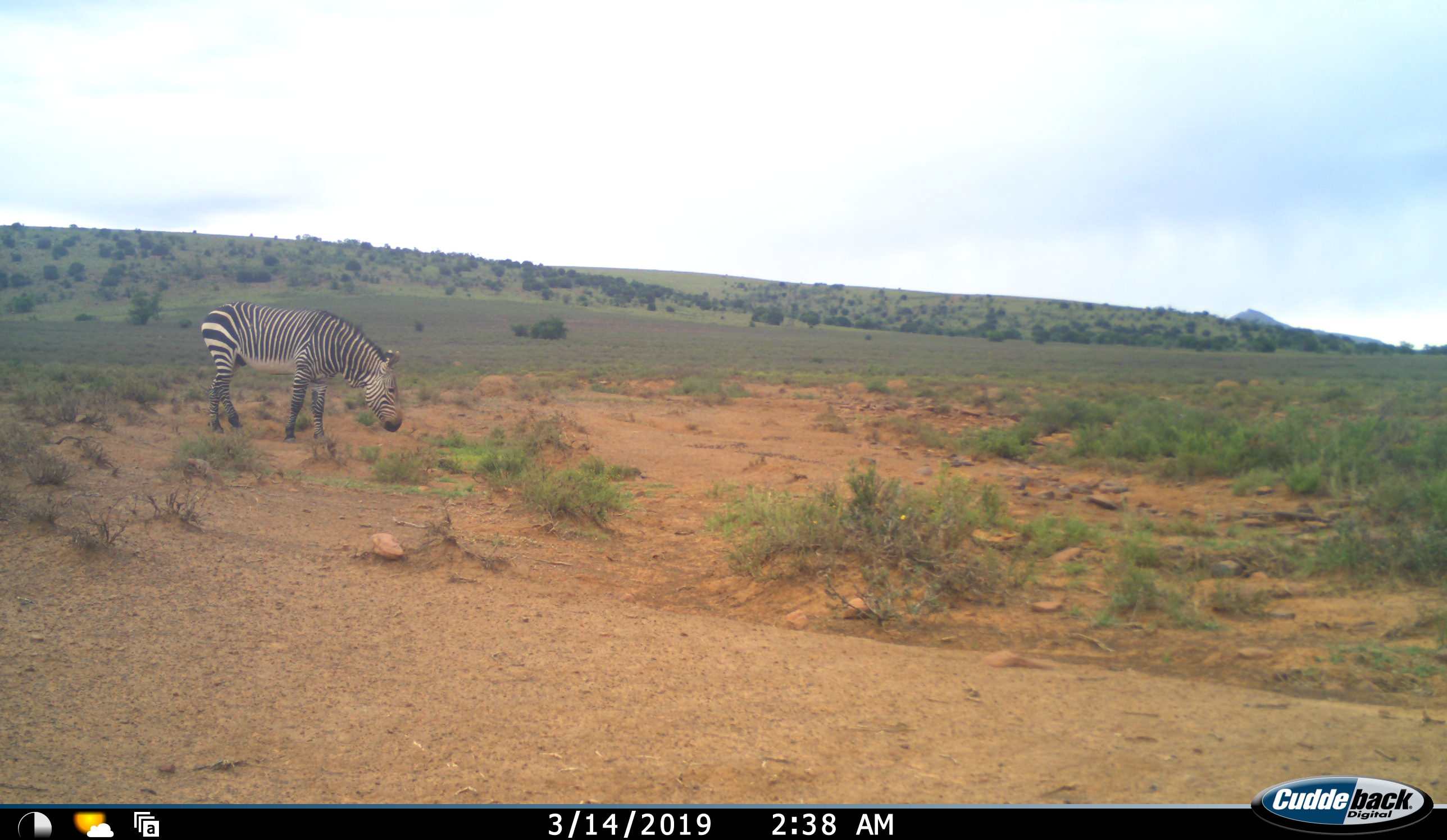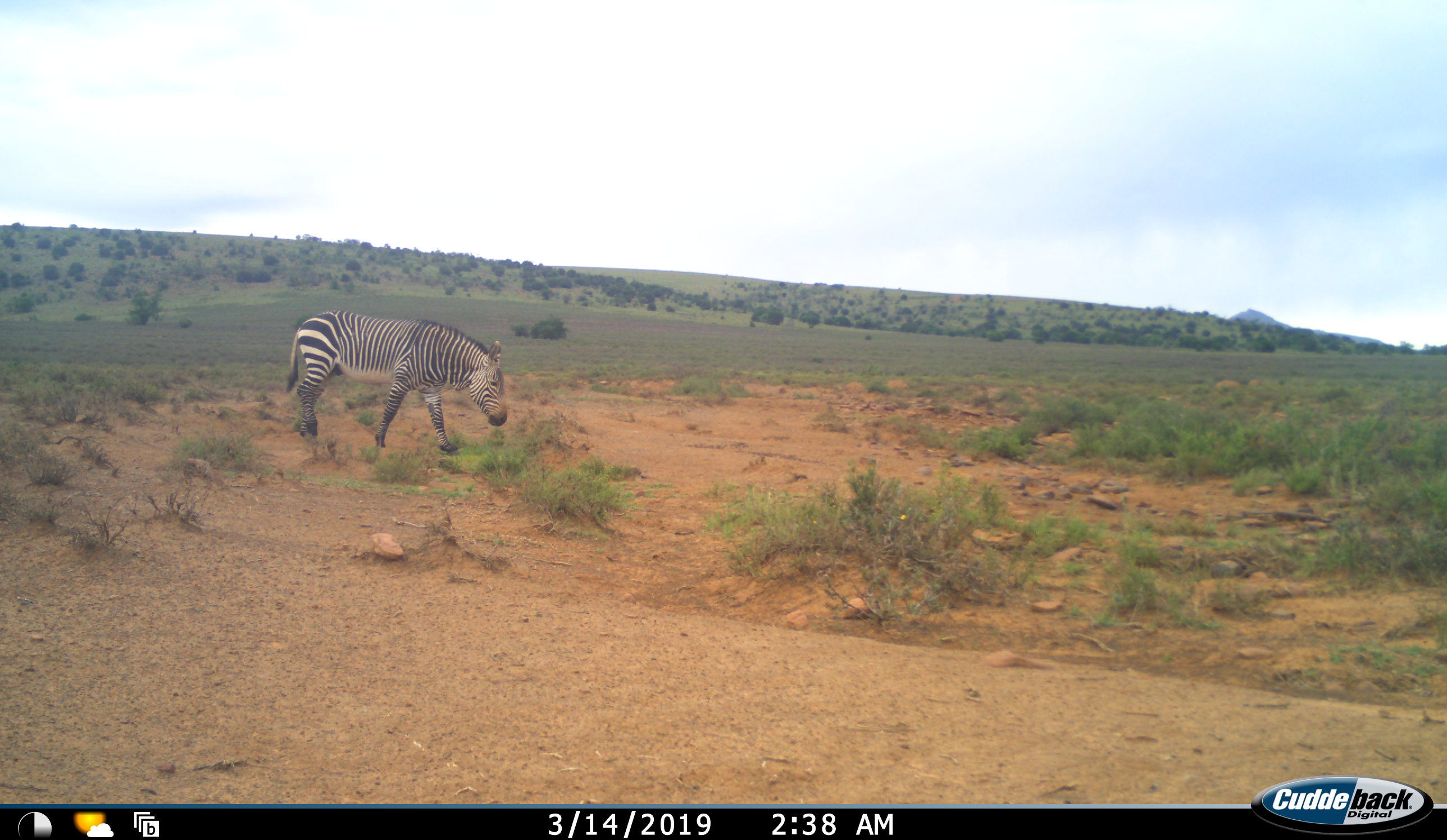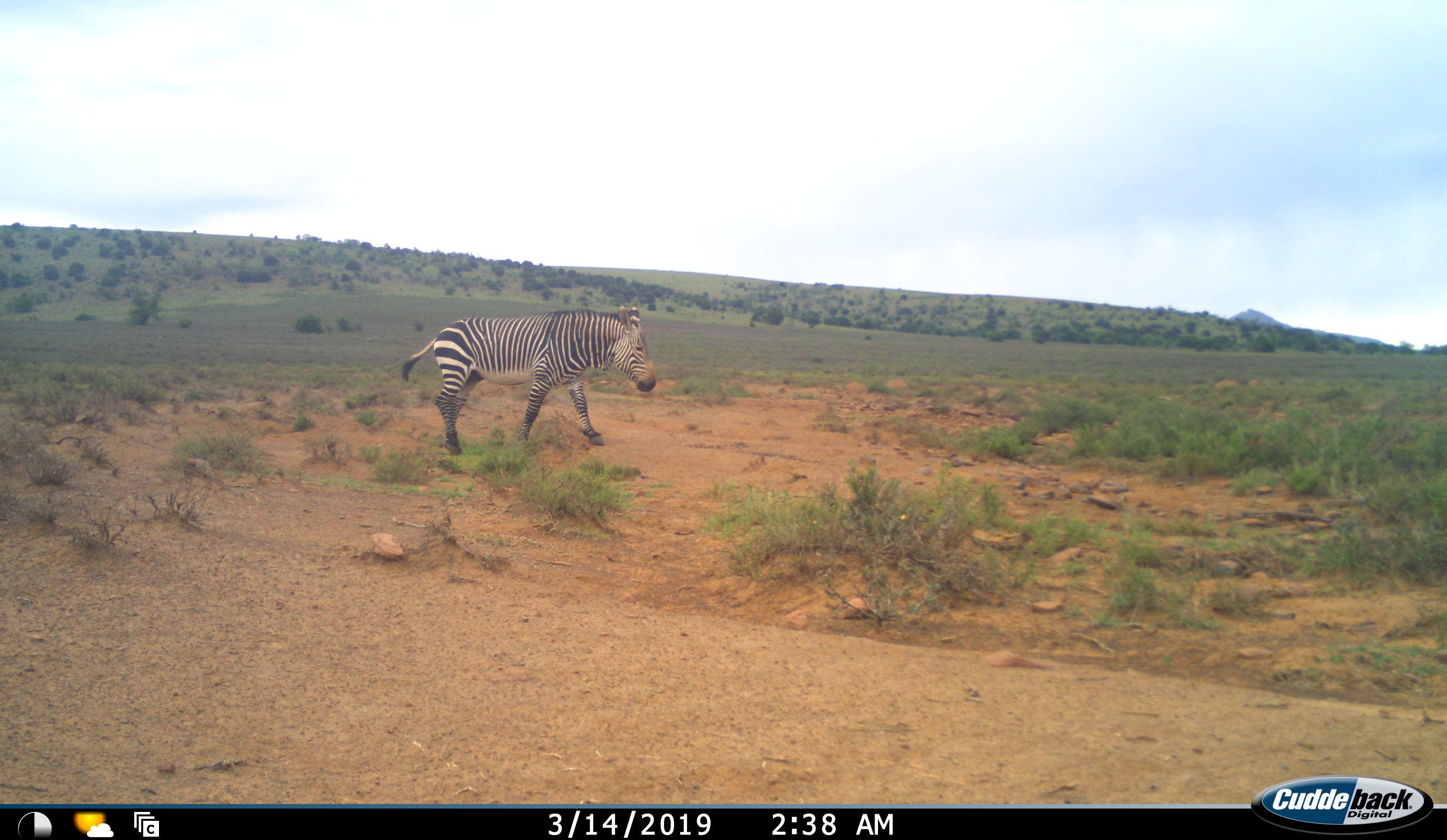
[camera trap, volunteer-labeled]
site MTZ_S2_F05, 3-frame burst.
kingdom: Animalia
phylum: Chordata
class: Mammalia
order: Perissodactyla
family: Equidae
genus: Equus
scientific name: Equus zebra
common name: mountain zebra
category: zebramountain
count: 1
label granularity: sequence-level